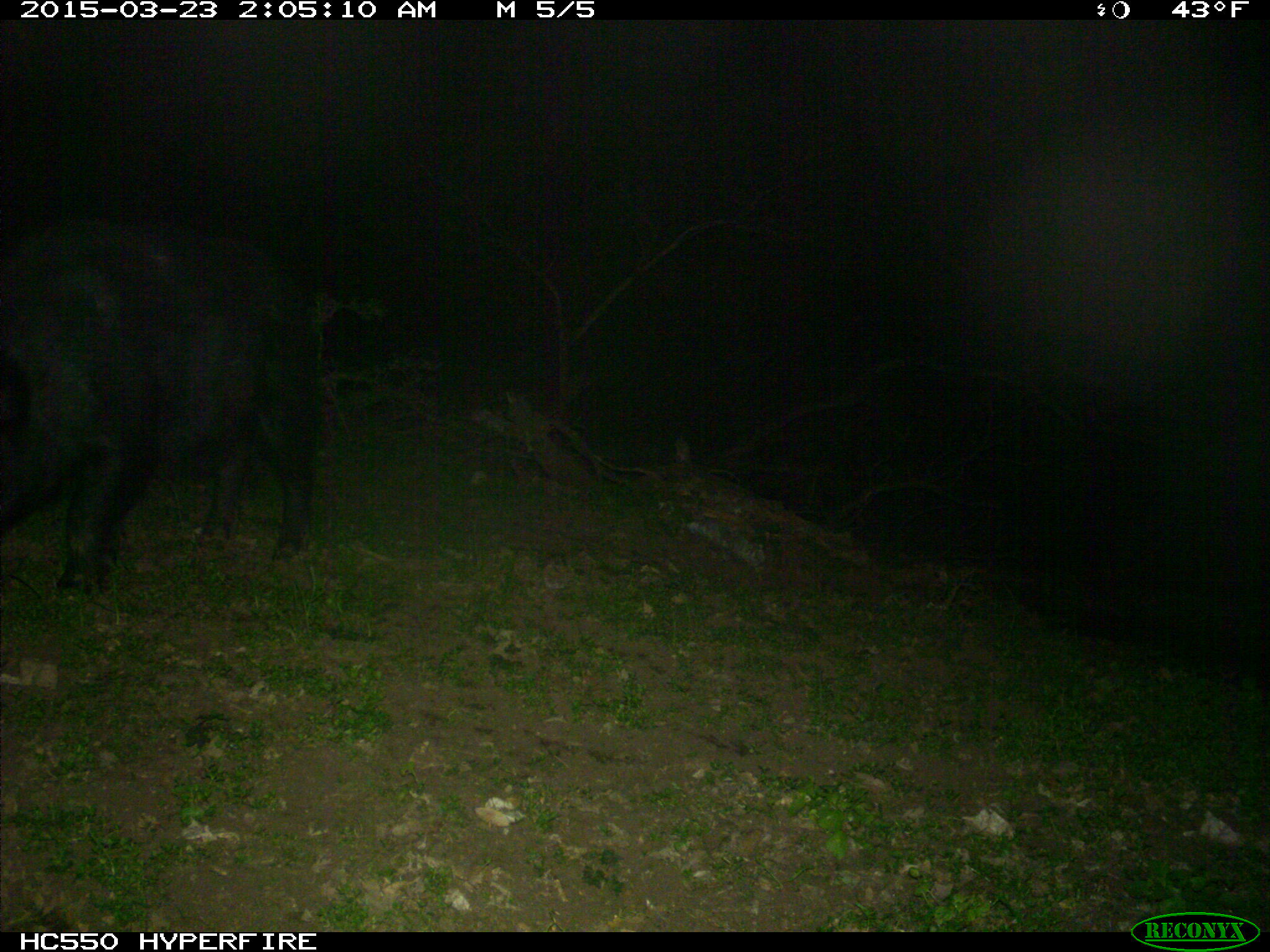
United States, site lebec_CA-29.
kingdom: Animalia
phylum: Chordata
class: Mammalia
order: Artiodactyla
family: Suidae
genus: Sus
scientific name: Sus scrofa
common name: wild boar